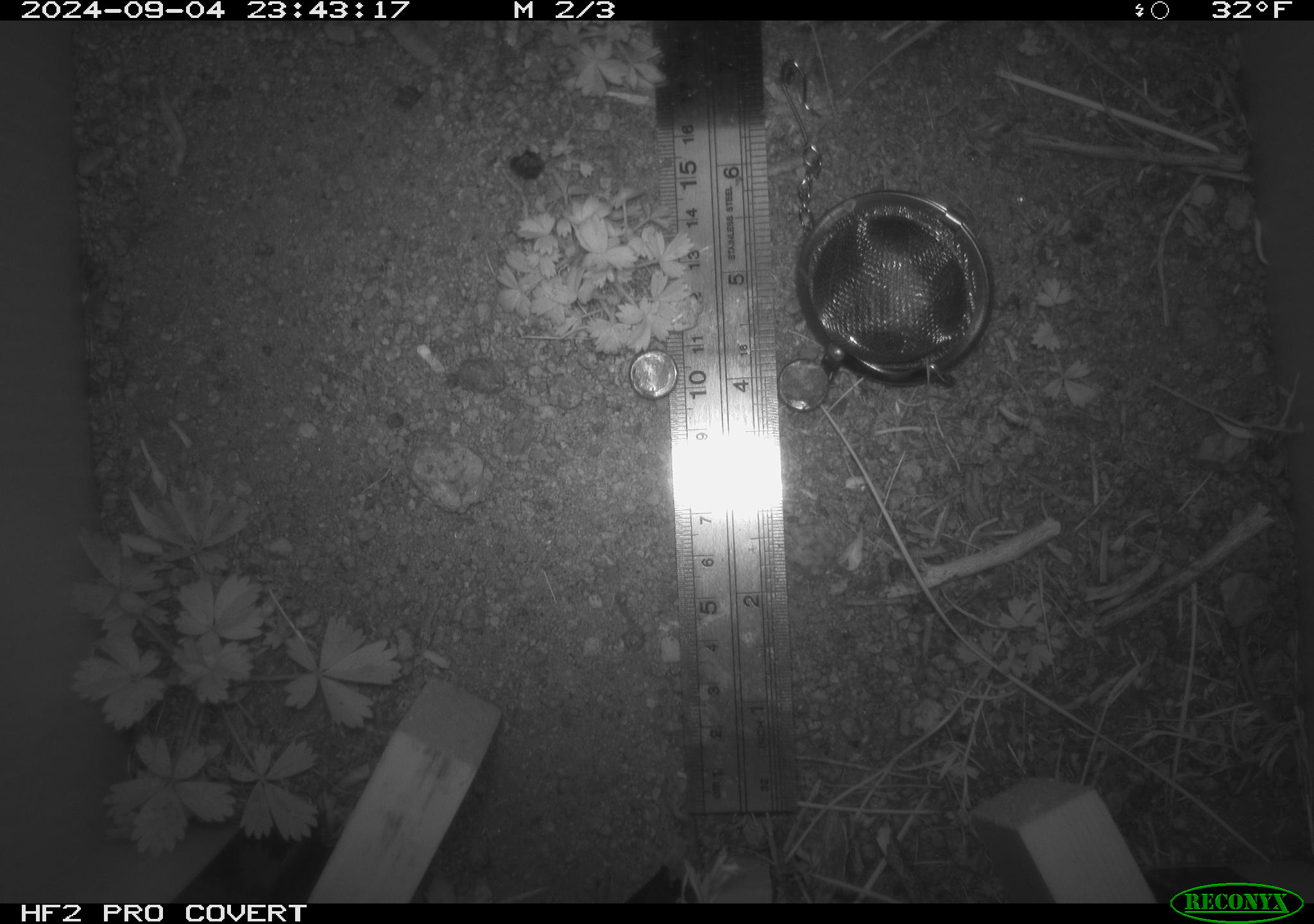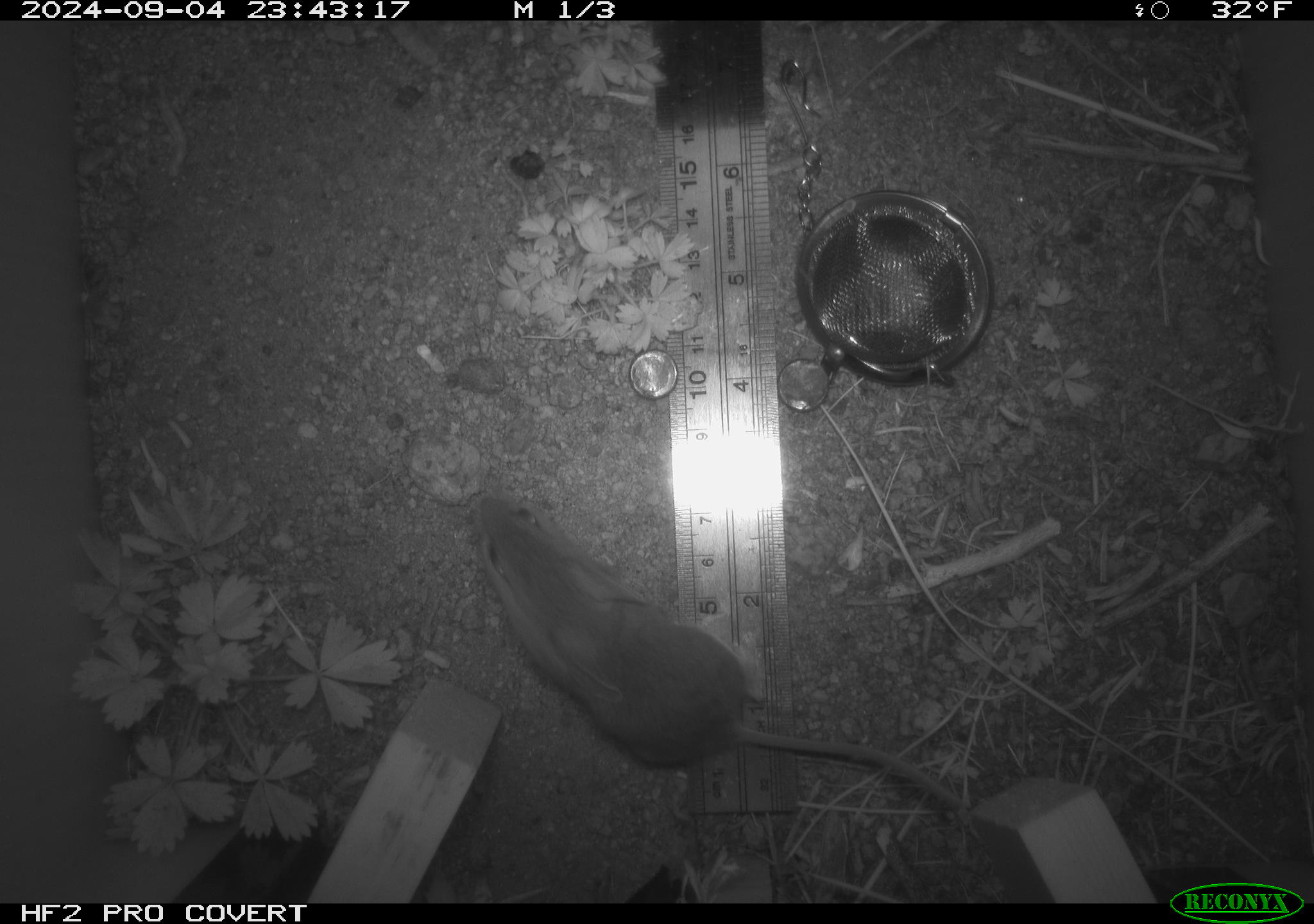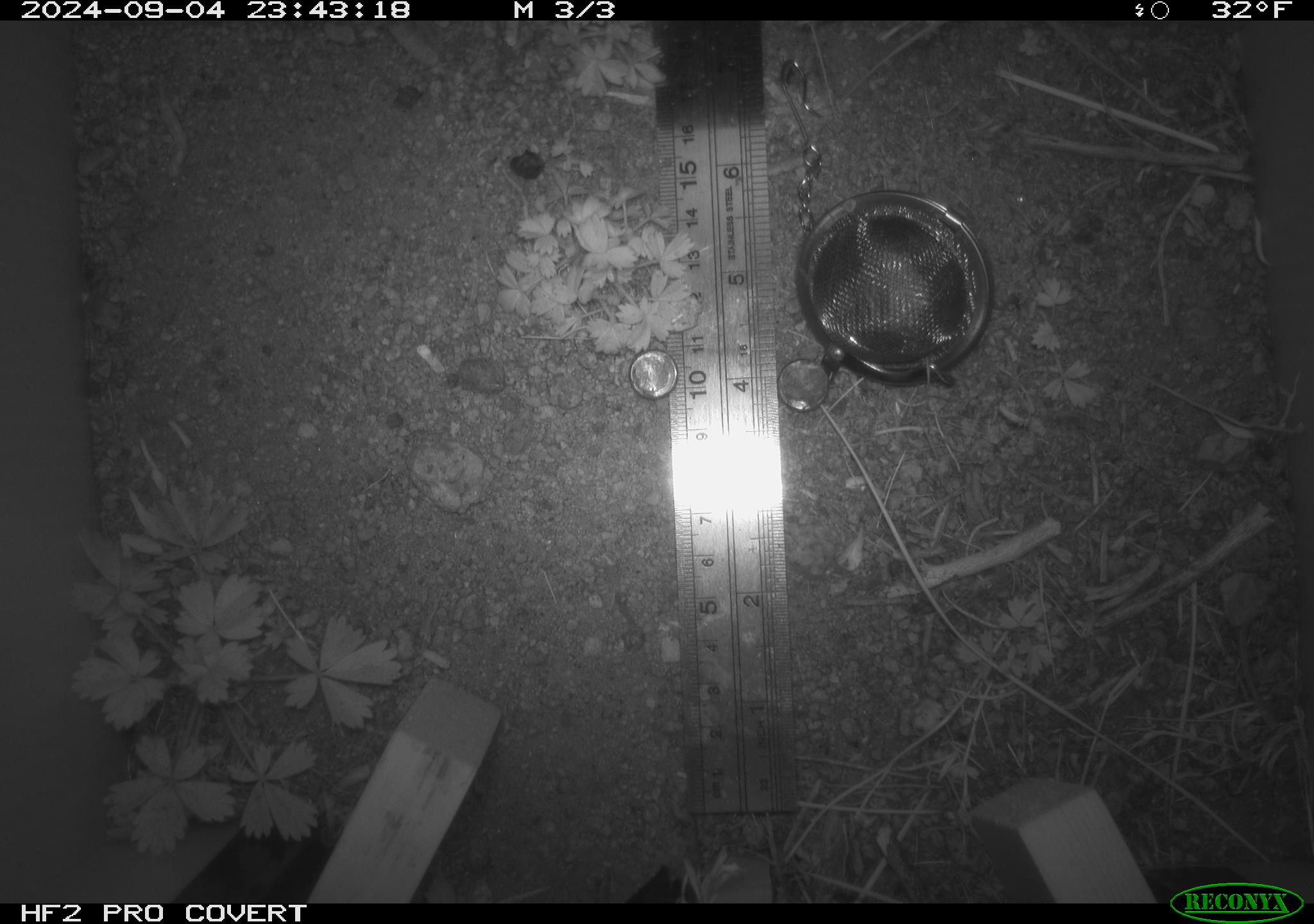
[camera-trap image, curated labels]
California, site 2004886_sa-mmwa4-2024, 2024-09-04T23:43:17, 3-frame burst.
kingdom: Animalia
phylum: Chordata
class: Mammalia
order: Rodentia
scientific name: Rodentia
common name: mouse species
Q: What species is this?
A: Mouse species (Rodentia).